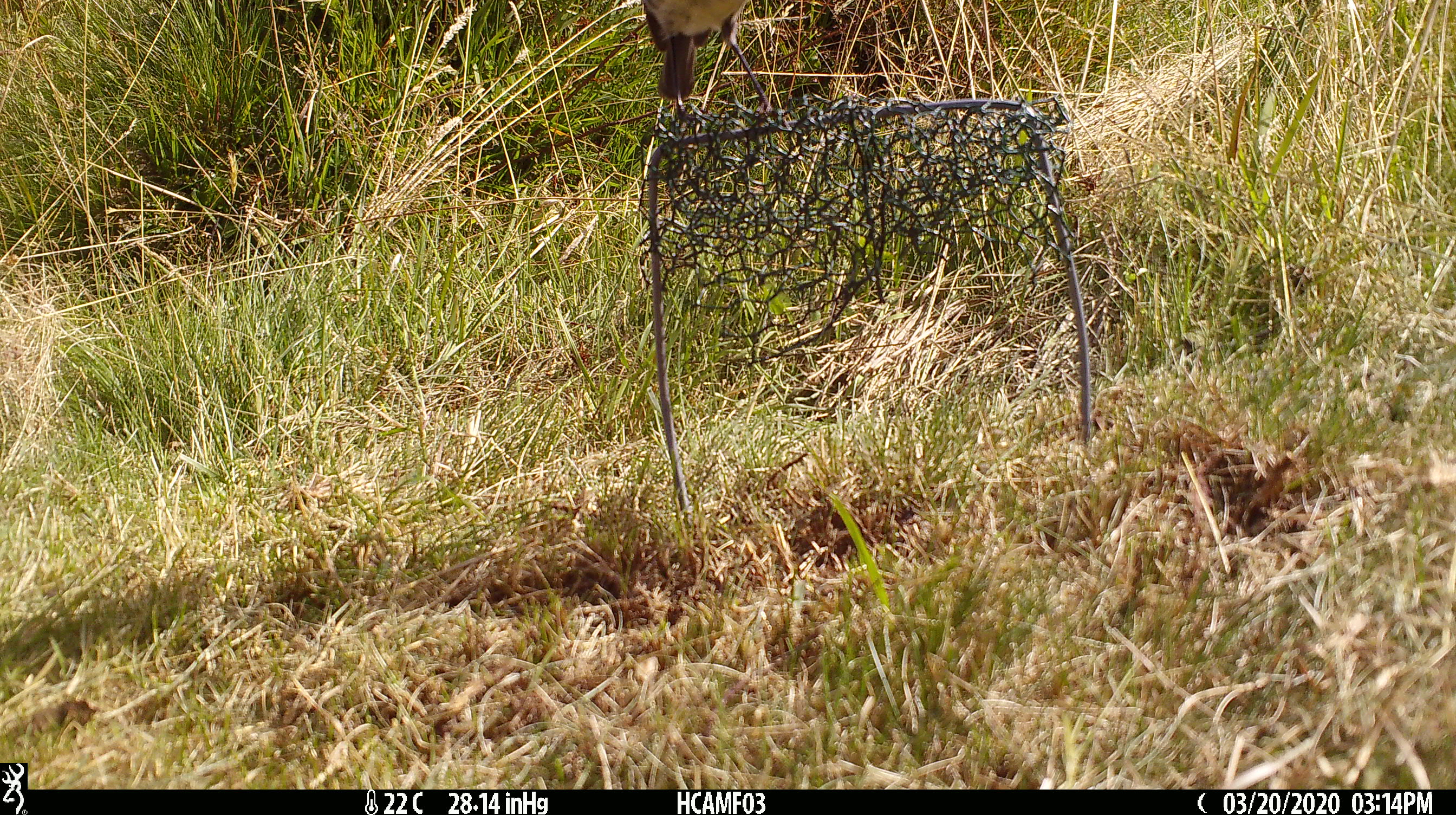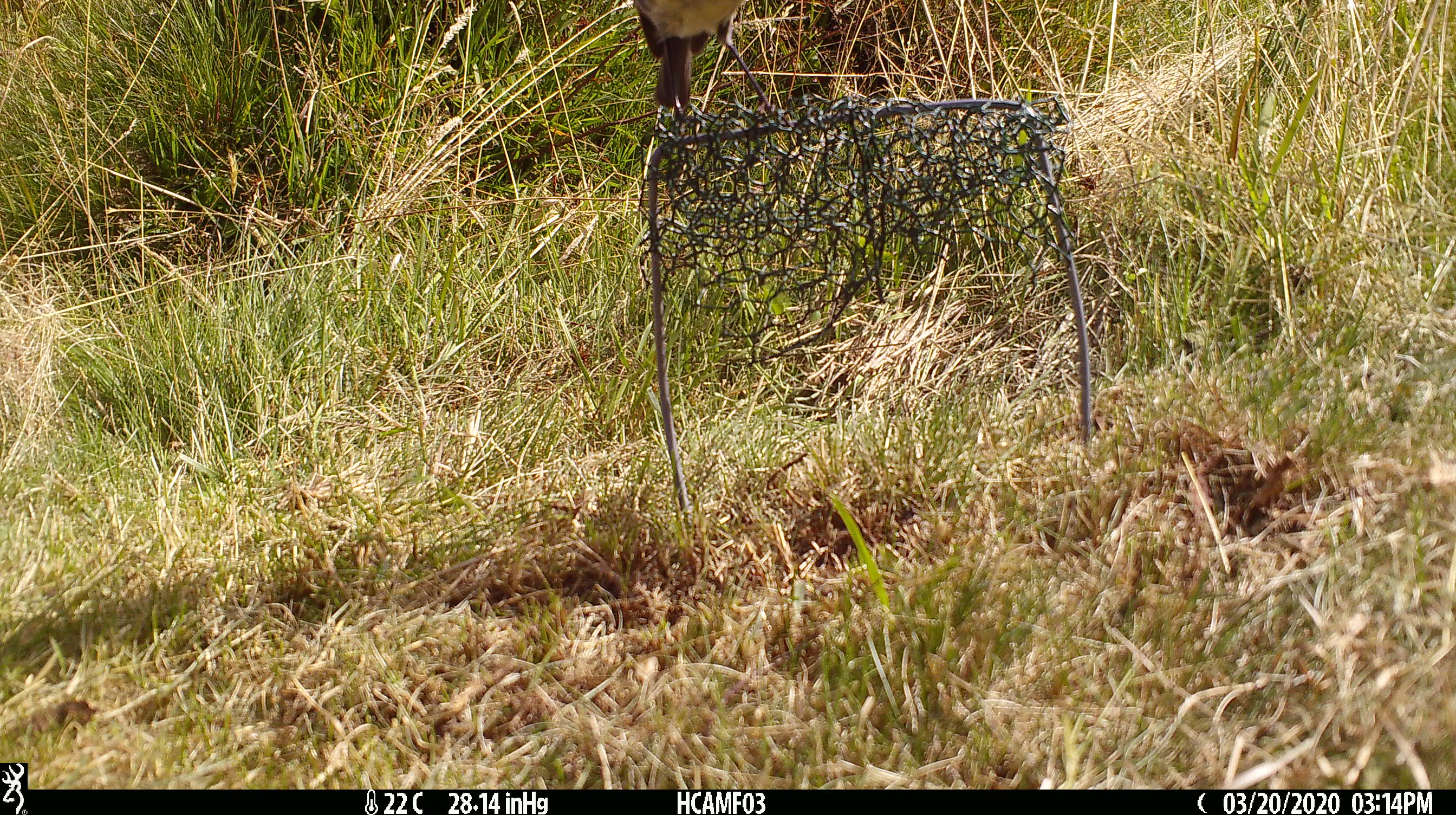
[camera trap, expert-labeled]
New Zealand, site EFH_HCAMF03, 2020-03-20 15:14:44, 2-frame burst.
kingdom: Animalia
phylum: Chordata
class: Aves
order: Passeriformes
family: Petroicidae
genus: Petroica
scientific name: Petroica australis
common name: new zealand robin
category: robin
Robin (new zealand robin) (Petroica australis).